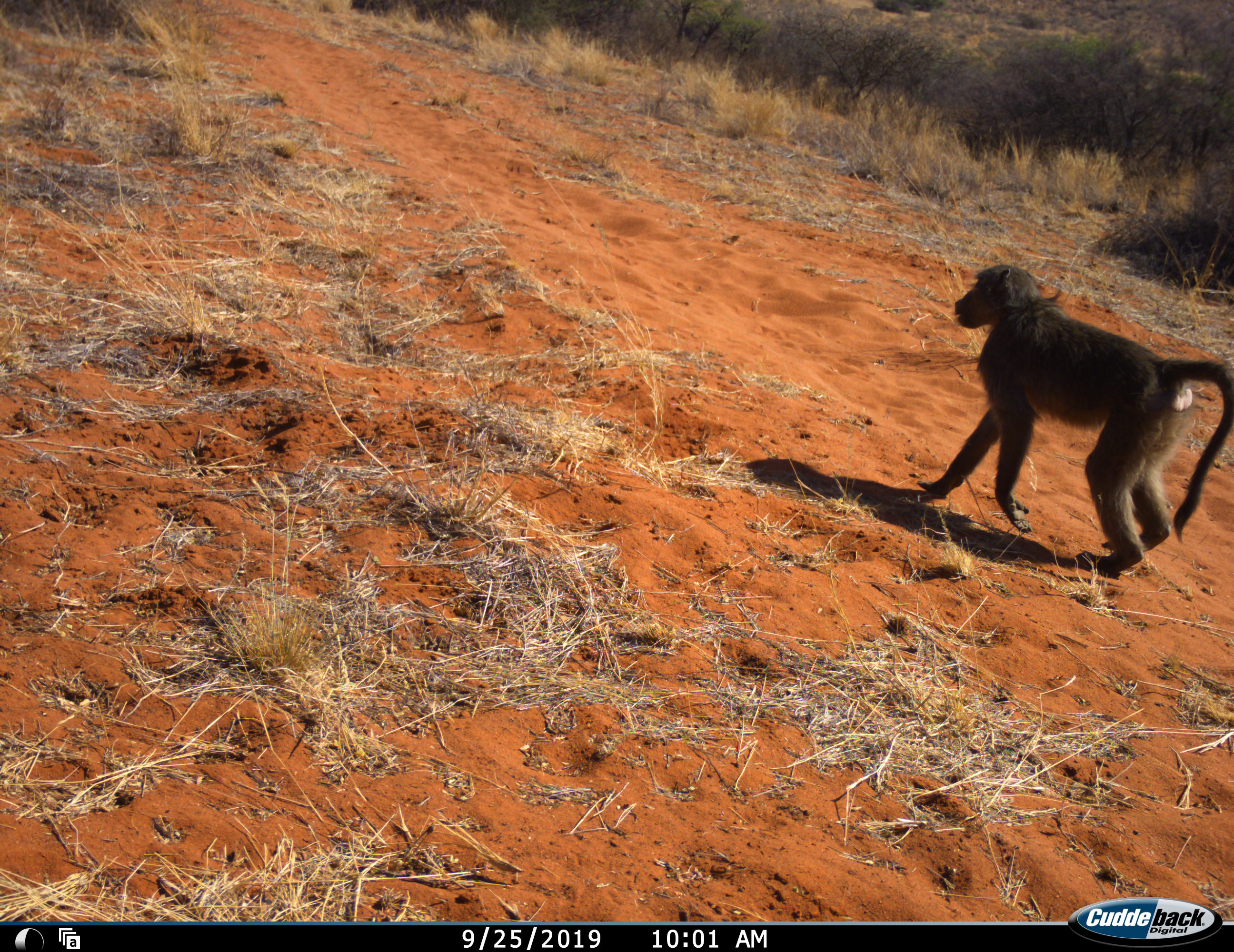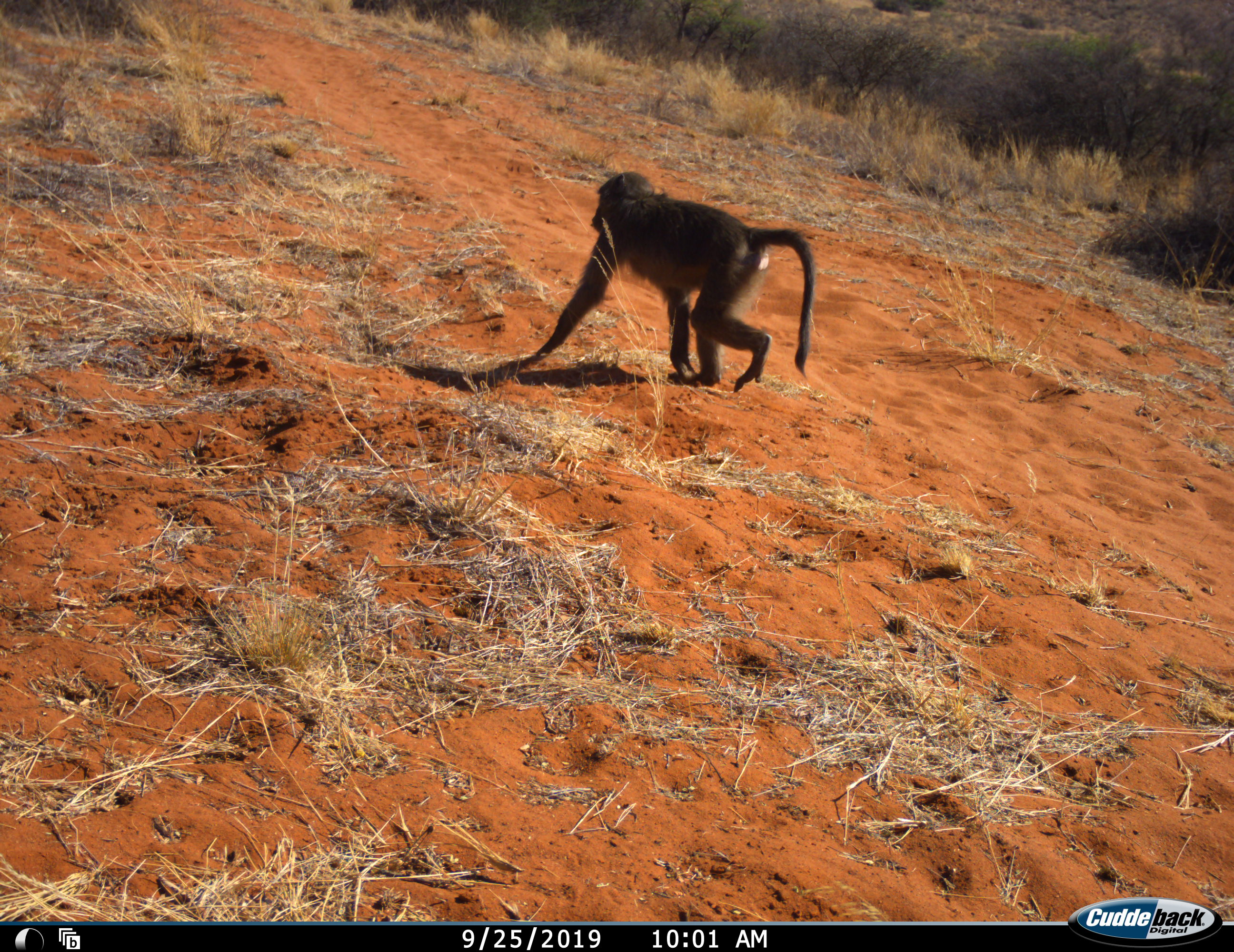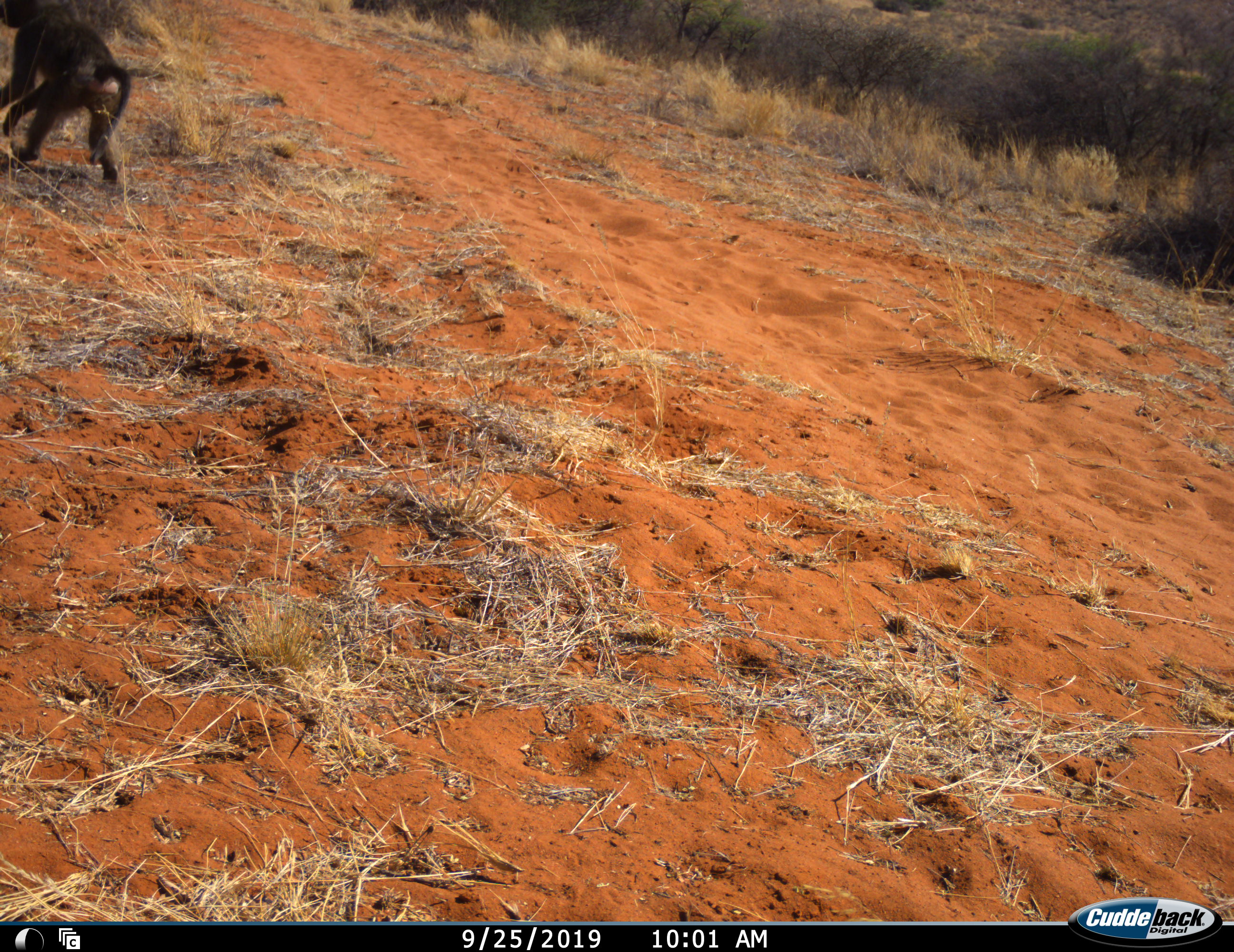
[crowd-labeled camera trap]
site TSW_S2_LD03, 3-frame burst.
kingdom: Animalia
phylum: Chordata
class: Mammalia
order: Primates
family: Cercopithecidae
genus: Papio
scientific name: Papio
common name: baboon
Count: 1.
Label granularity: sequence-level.